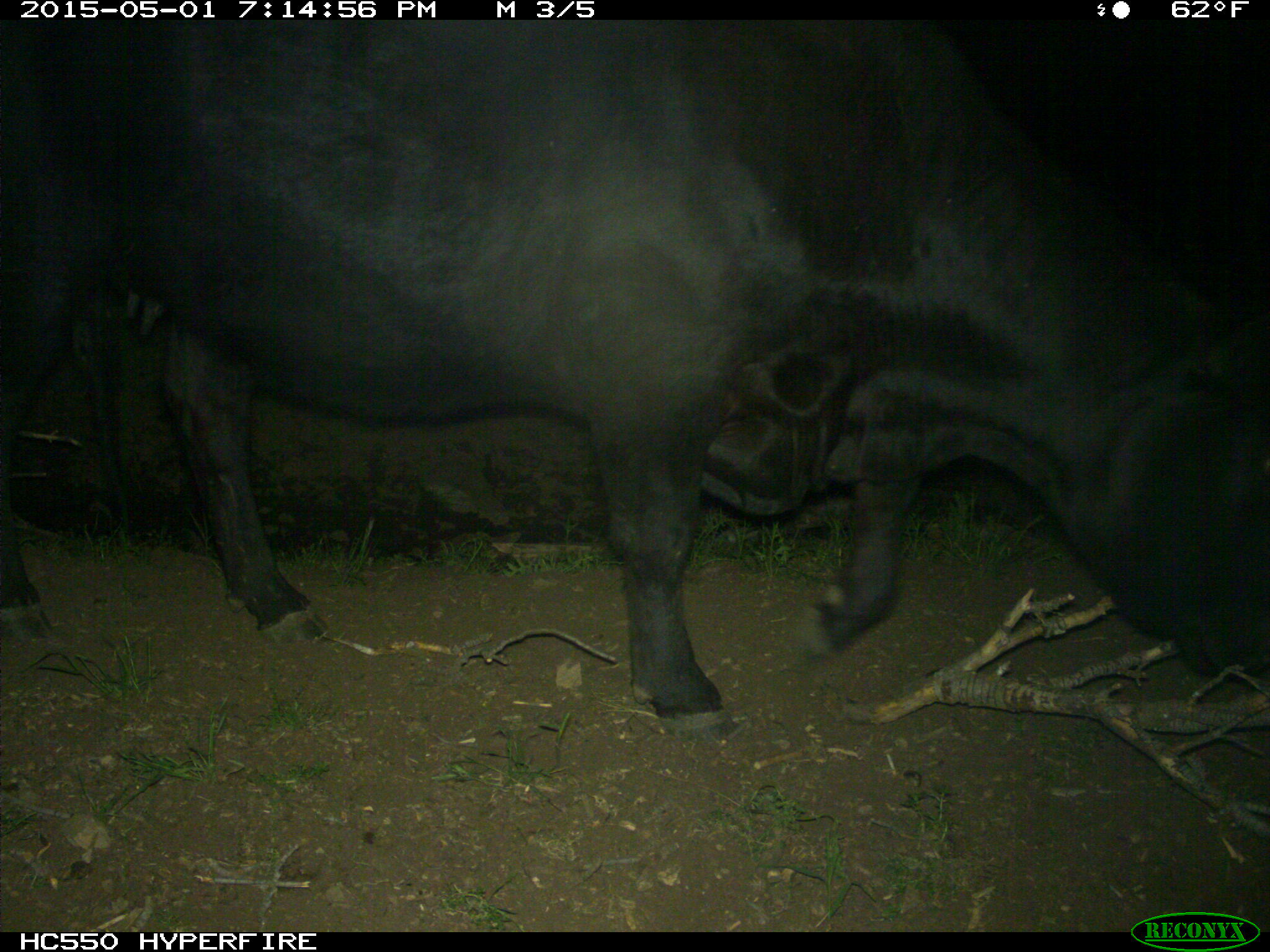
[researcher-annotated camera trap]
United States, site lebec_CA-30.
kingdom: Animalia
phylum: Chordata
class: Mammalia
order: Artiodactyla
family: Bovidae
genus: Bos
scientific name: Bos taurus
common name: domestic cow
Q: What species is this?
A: Bos taurus (domestic cow).